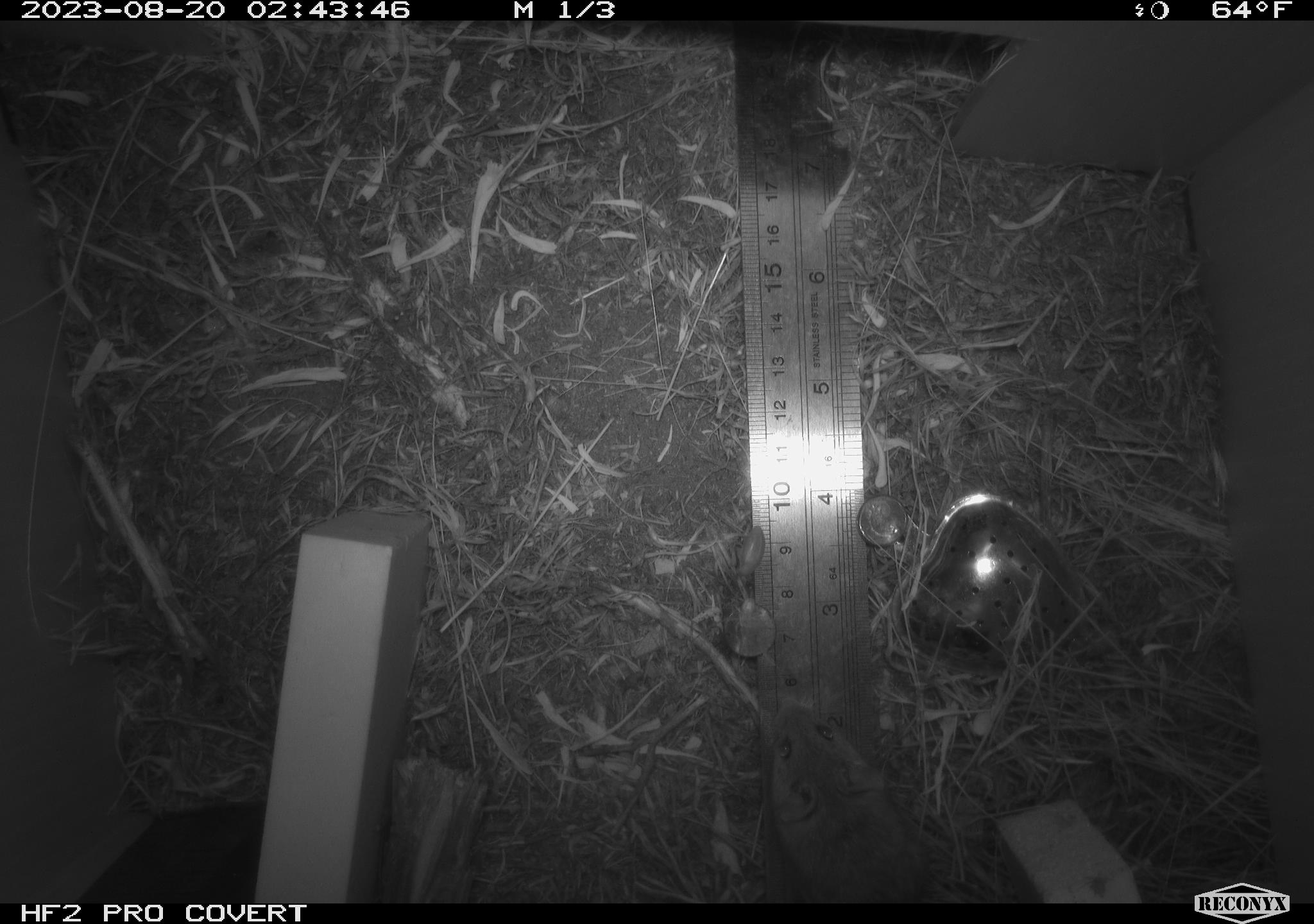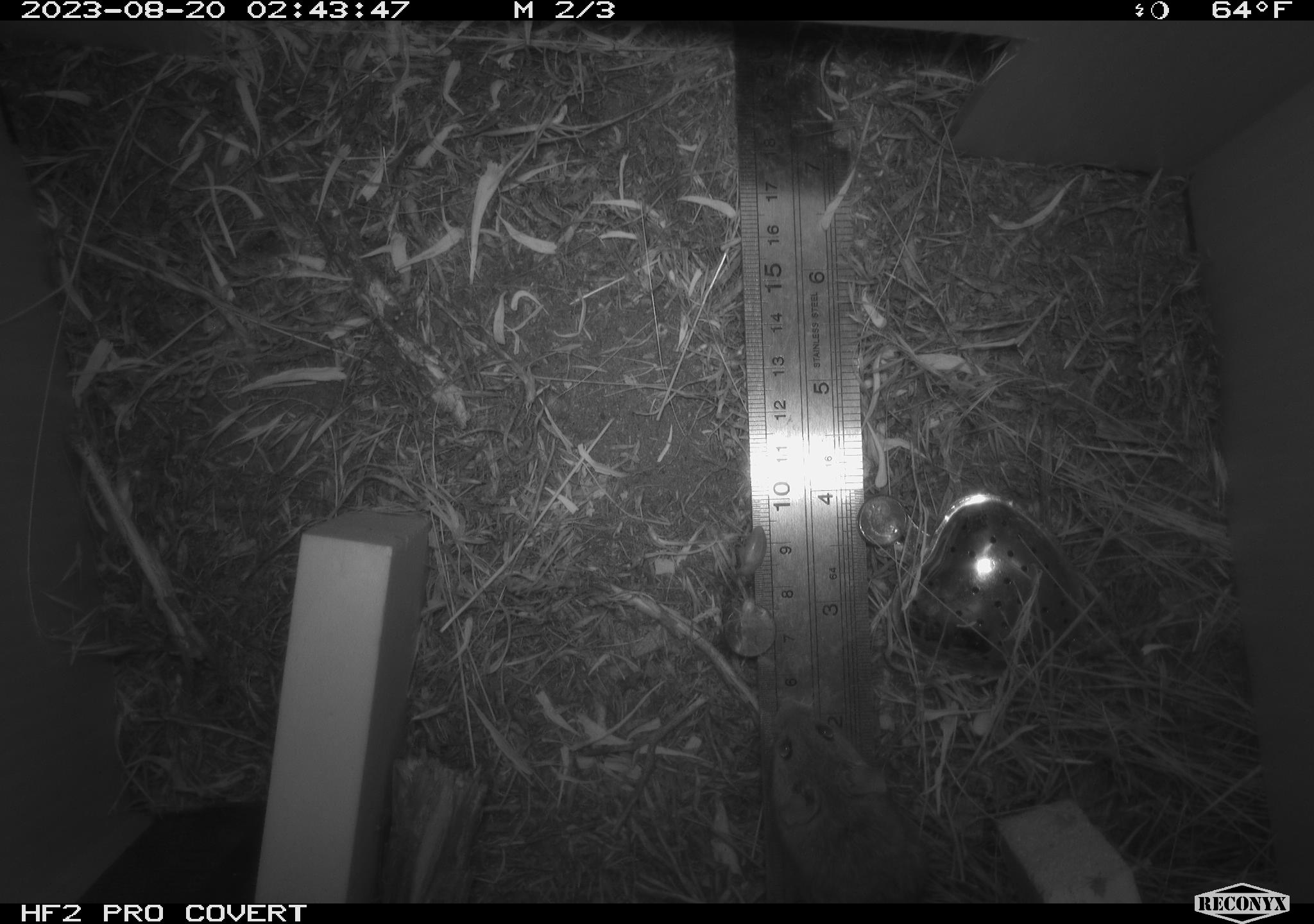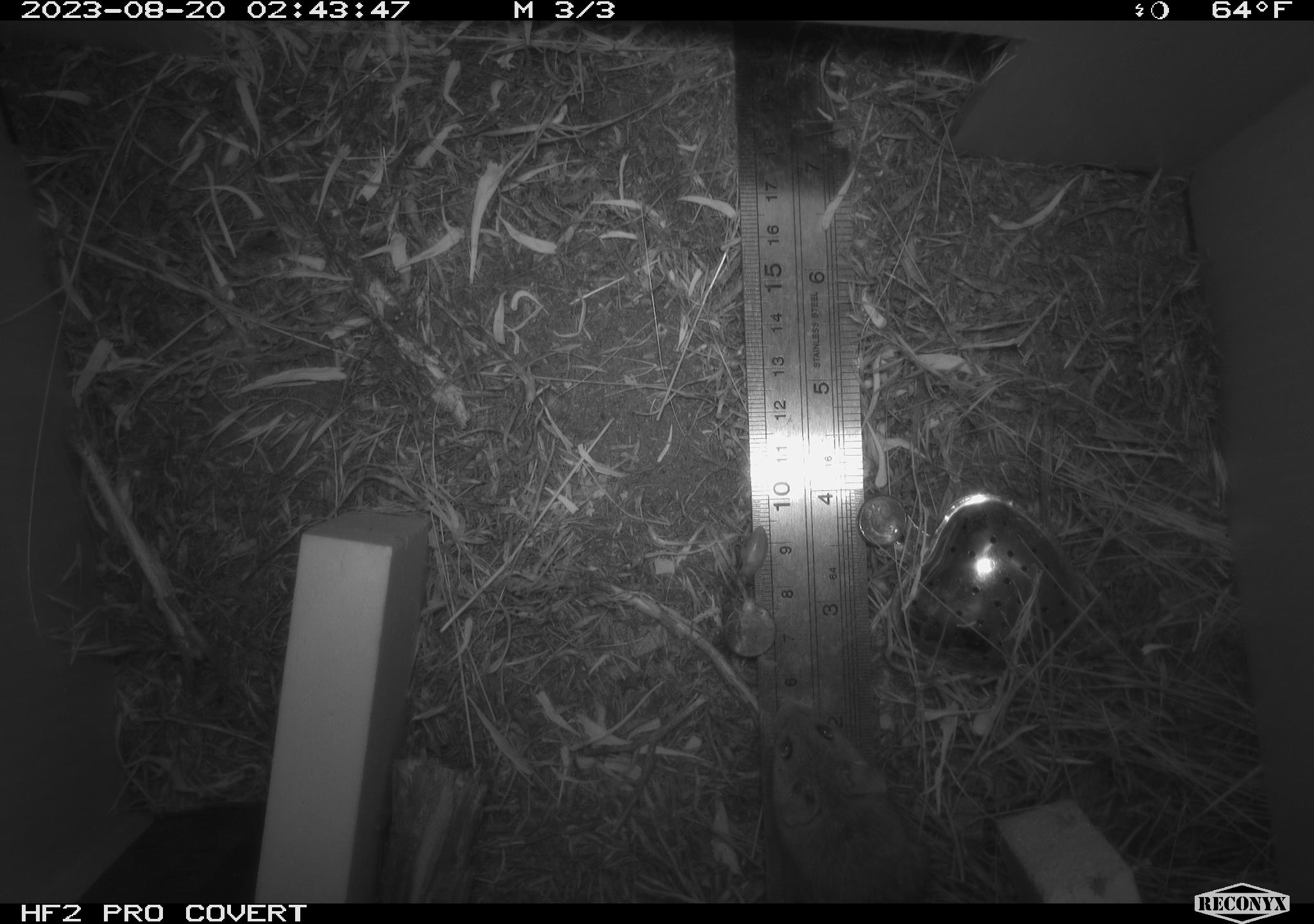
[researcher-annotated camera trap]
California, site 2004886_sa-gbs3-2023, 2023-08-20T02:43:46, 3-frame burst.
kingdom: Animalia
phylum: Chordata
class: Mammalia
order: Rodentia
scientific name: Rodentia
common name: mouse species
Mouse species (Rodentia).